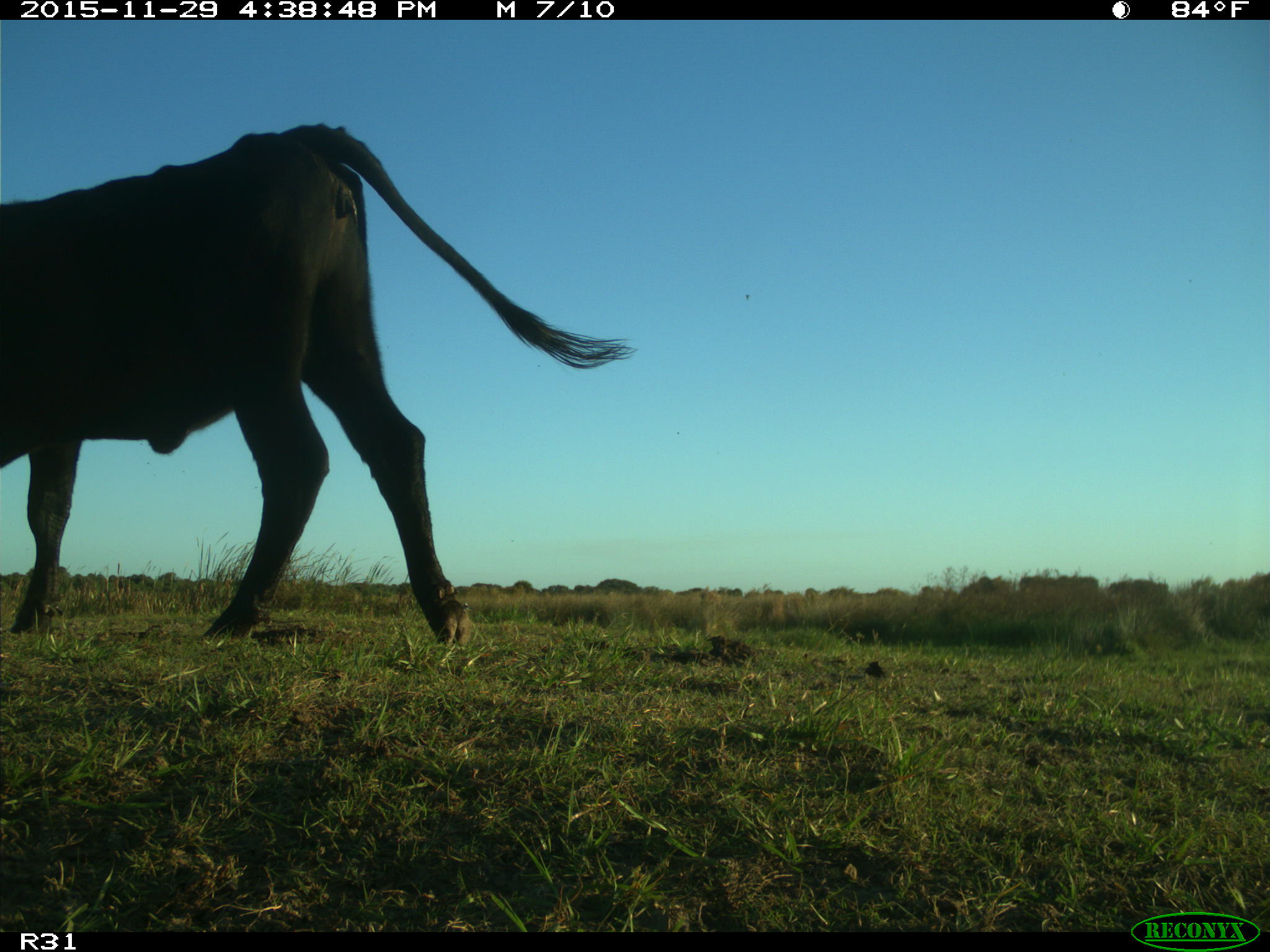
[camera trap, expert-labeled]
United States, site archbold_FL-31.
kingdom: Animalia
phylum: Chordata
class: Mammalia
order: Artiodactyla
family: Bovidae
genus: Bos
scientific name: Bos taurus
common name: domestic cow